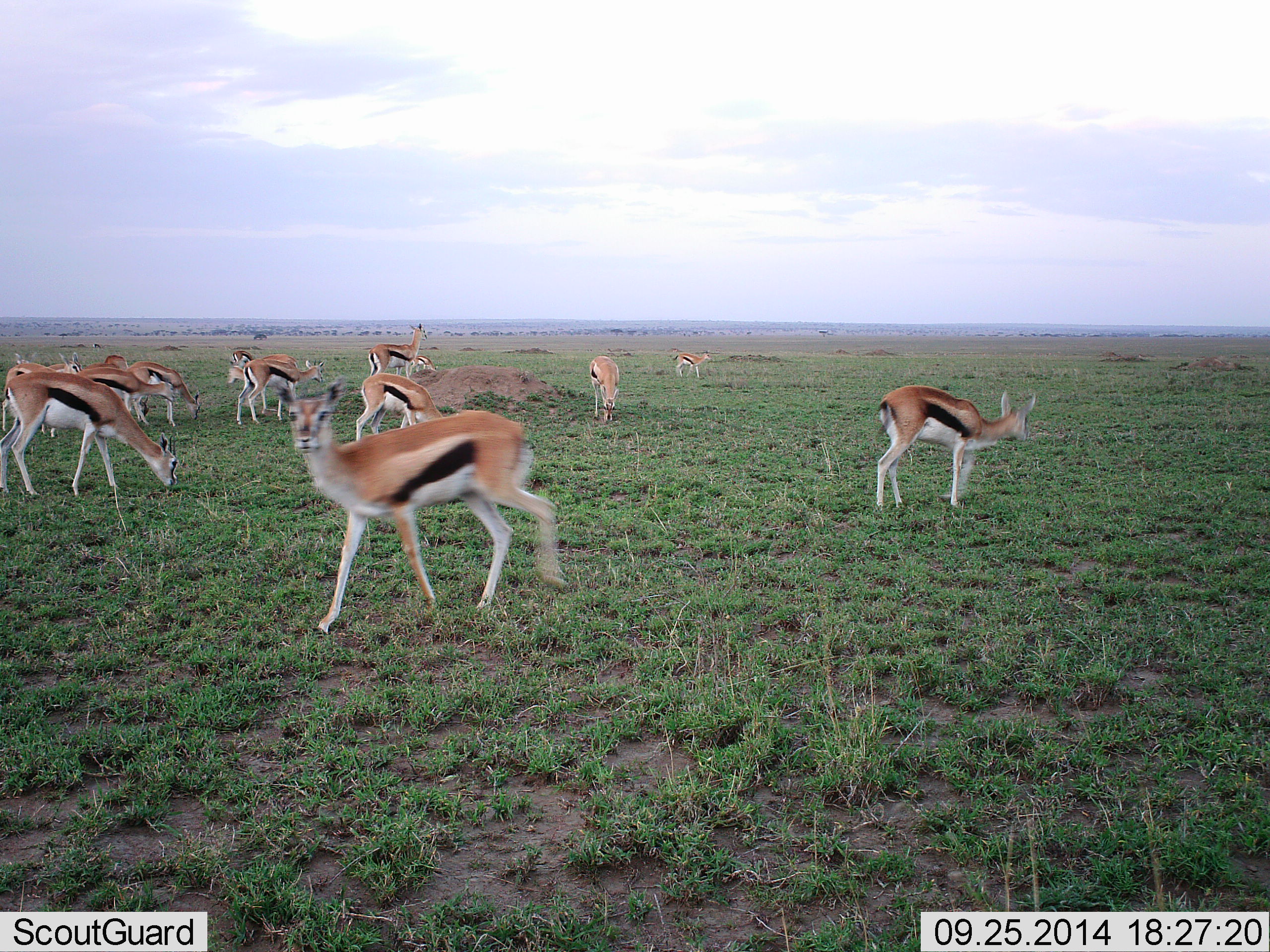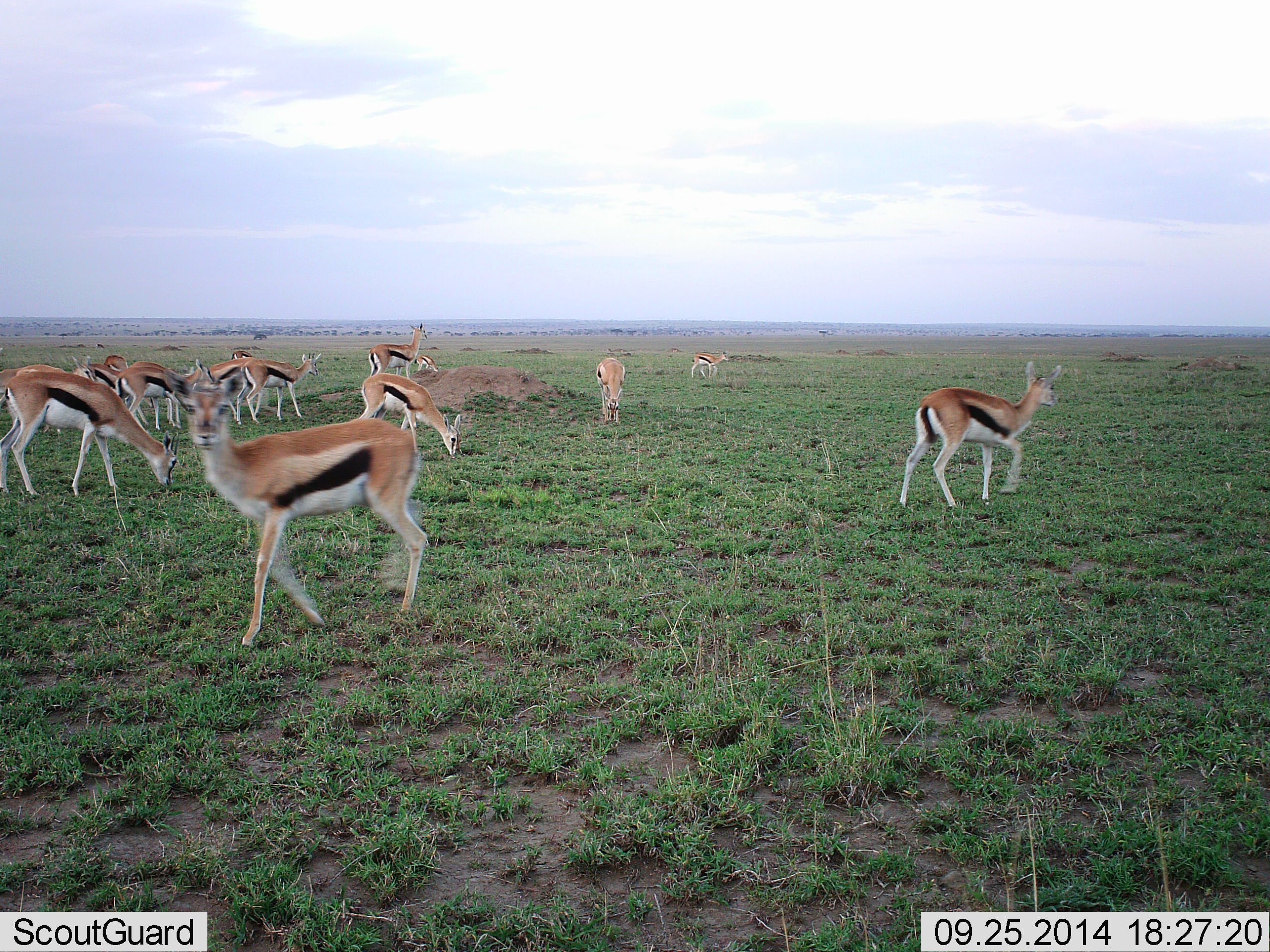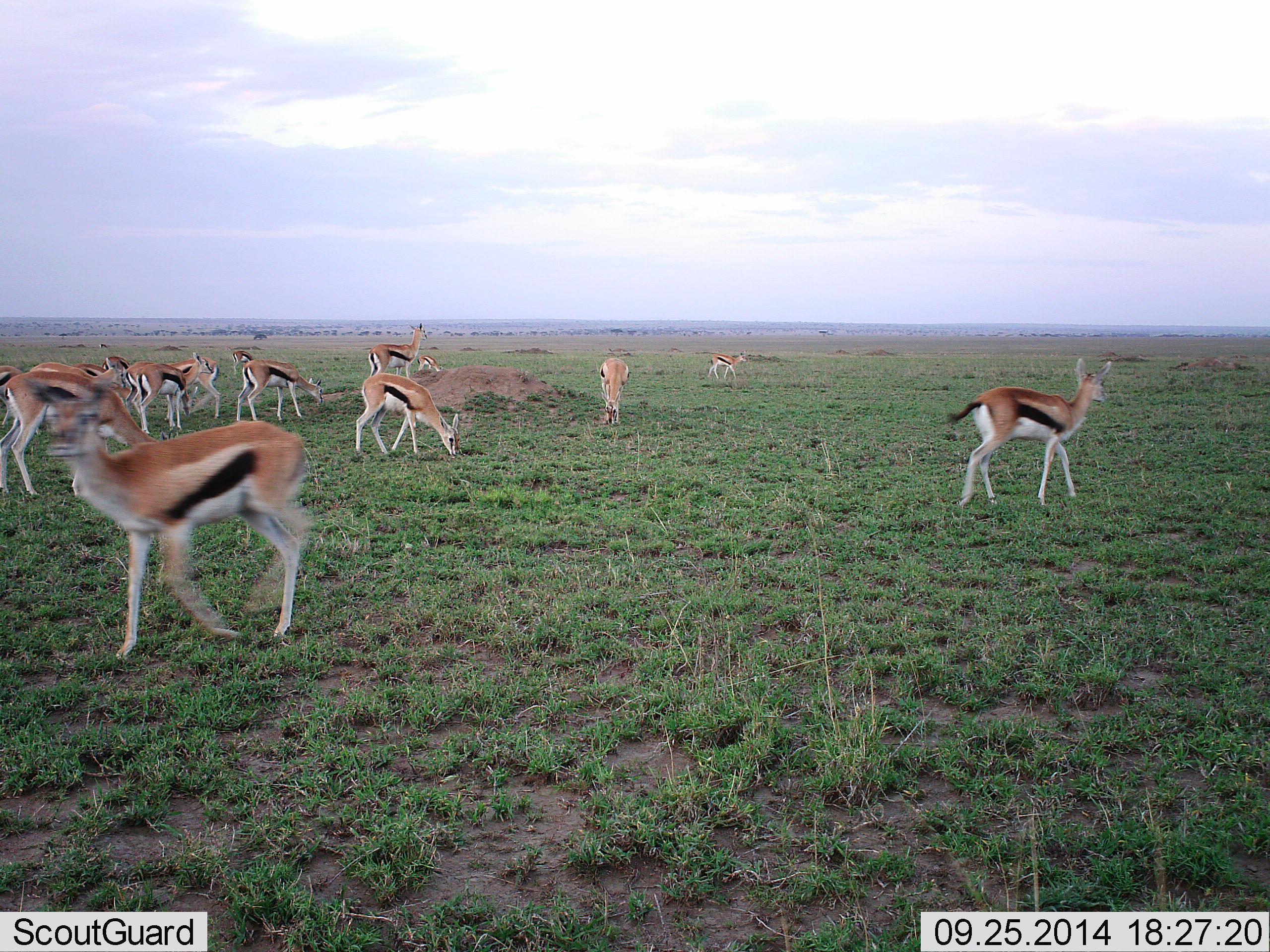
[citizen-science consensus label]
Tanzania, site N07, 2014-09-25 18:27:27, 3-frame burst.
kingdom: Animalia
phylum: Chordata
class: Mammalia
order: Artiodactyla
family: Bovidae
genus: Eudorcas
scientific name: Eudorcas thomsonii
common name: thomson's gazelle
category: gazellethomsons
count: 11-50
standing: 70%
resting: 20%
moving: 70%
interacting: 10%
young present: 0%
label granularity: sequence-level